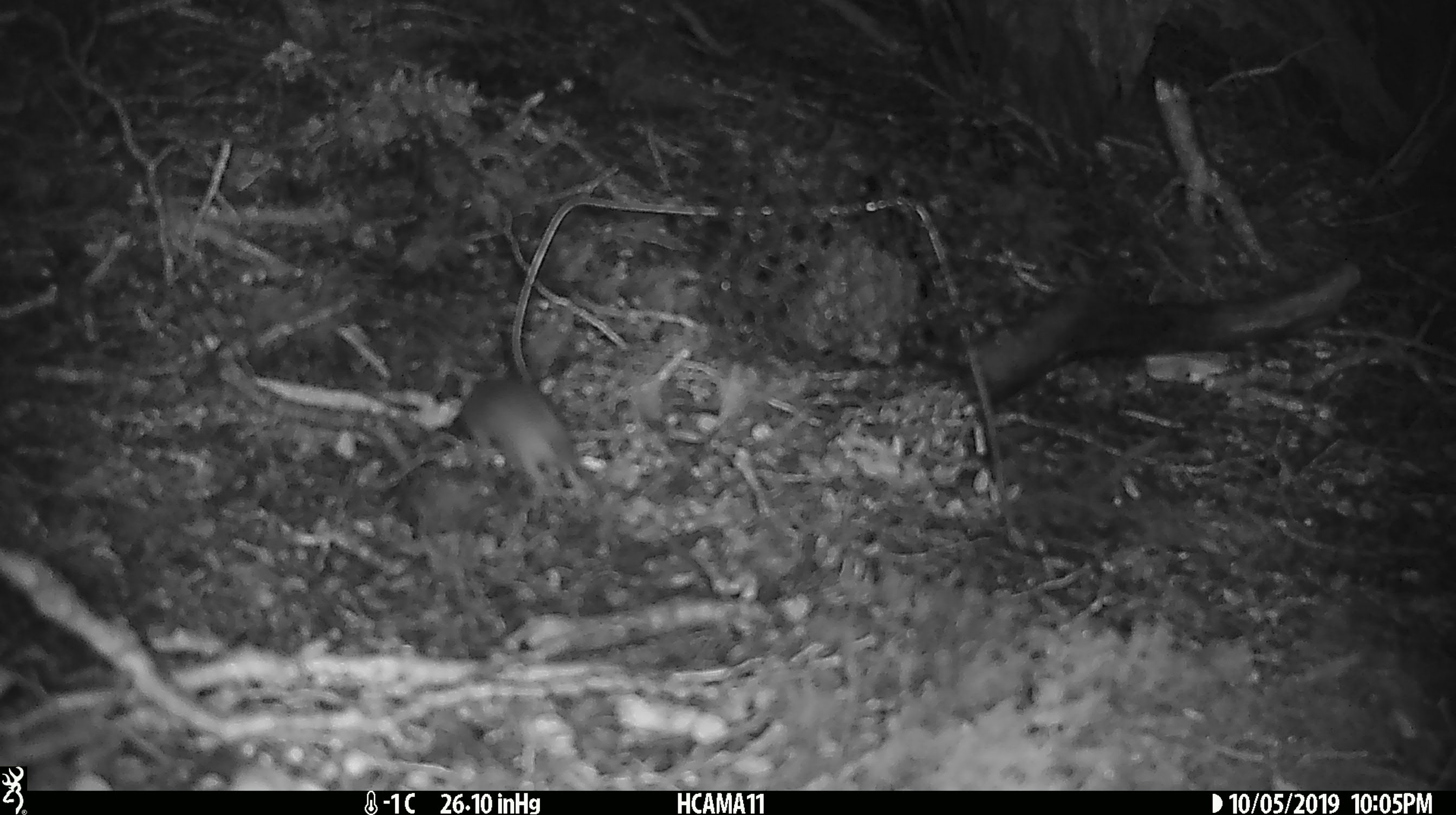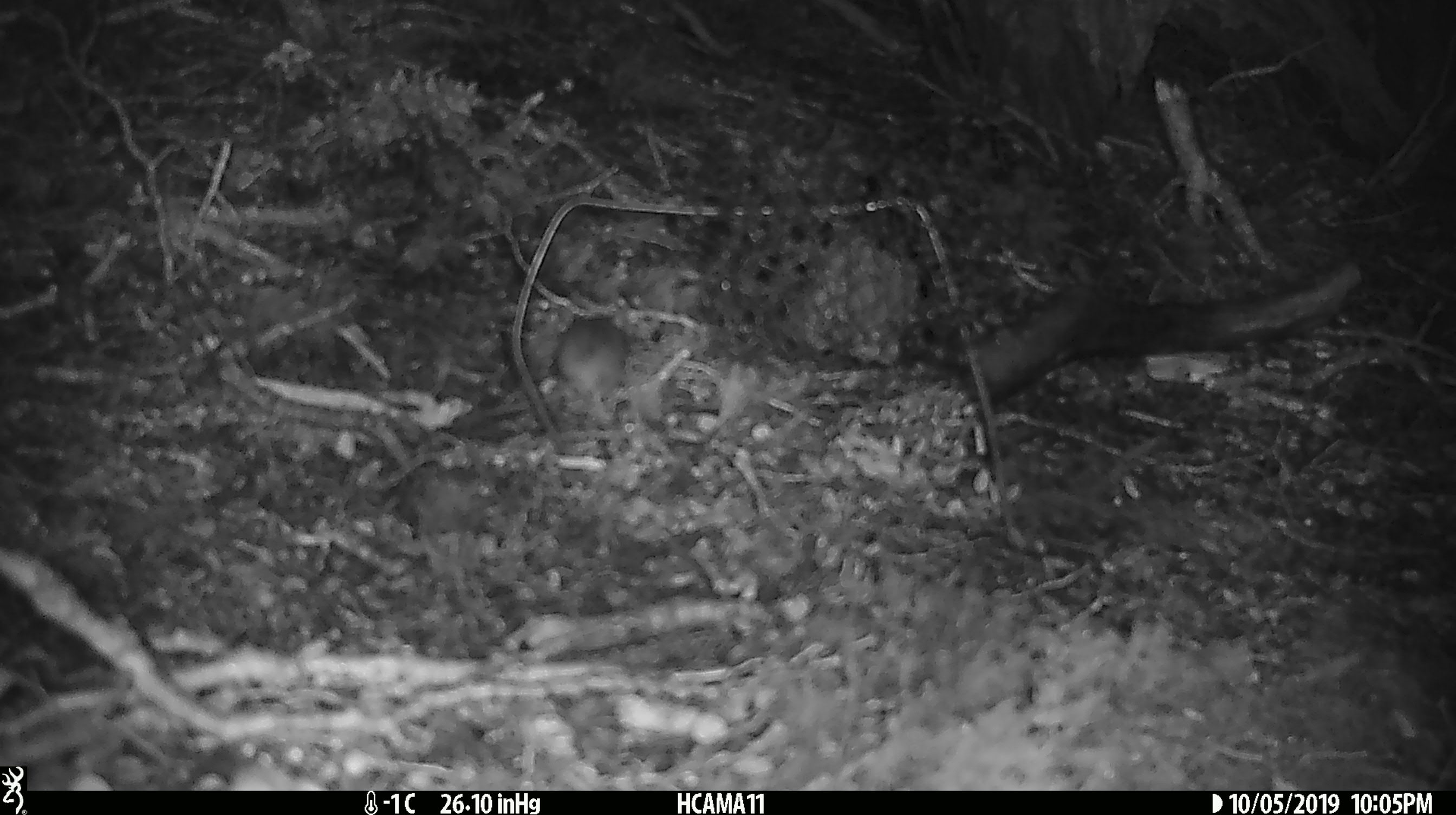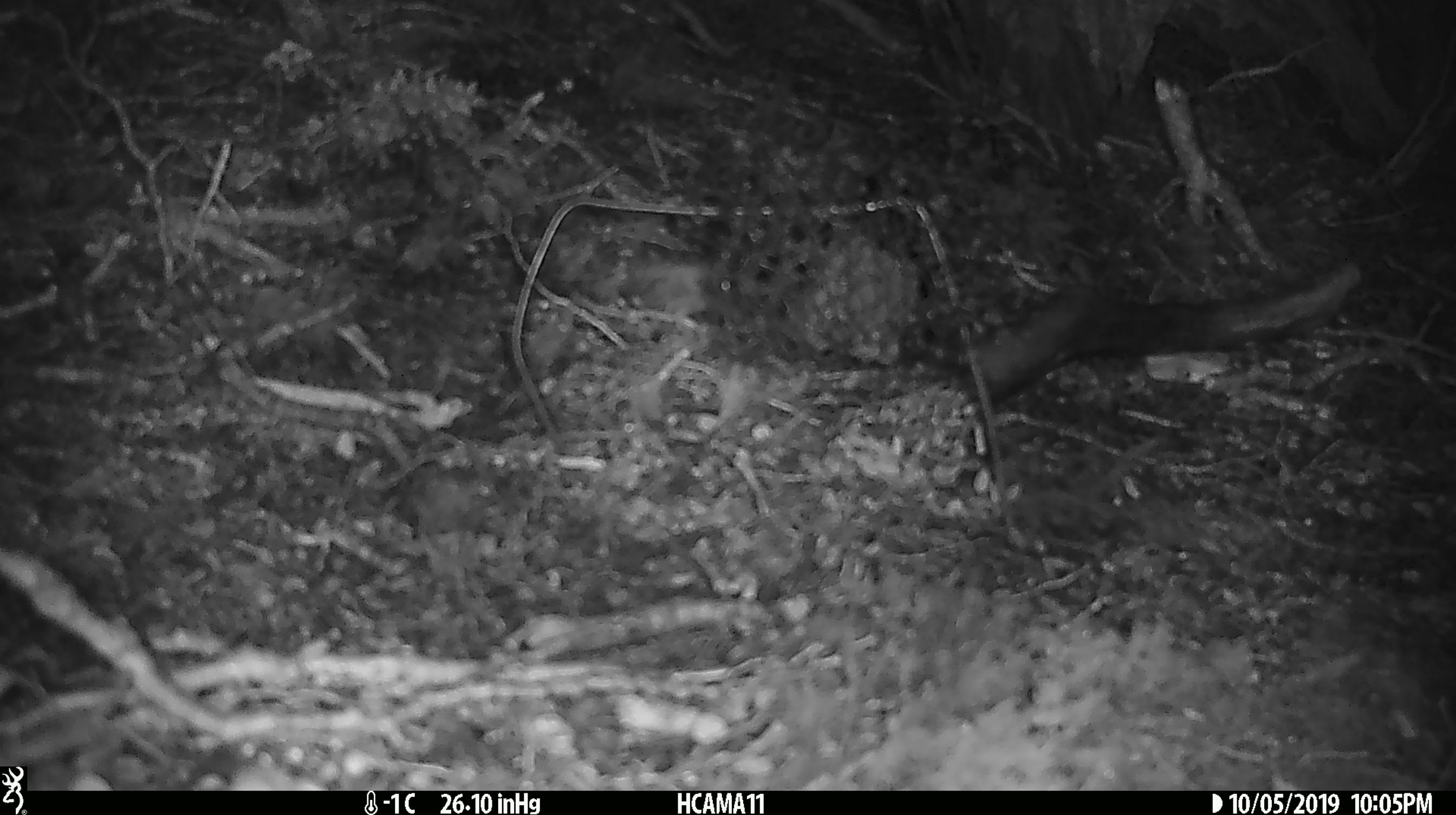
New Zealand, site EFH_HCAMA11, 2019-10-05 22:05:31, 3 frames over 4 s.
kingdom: Animalia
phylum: Chordata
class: Mammalia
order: Rodentia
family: Muridae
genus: Mus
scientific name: Mus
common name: mouse